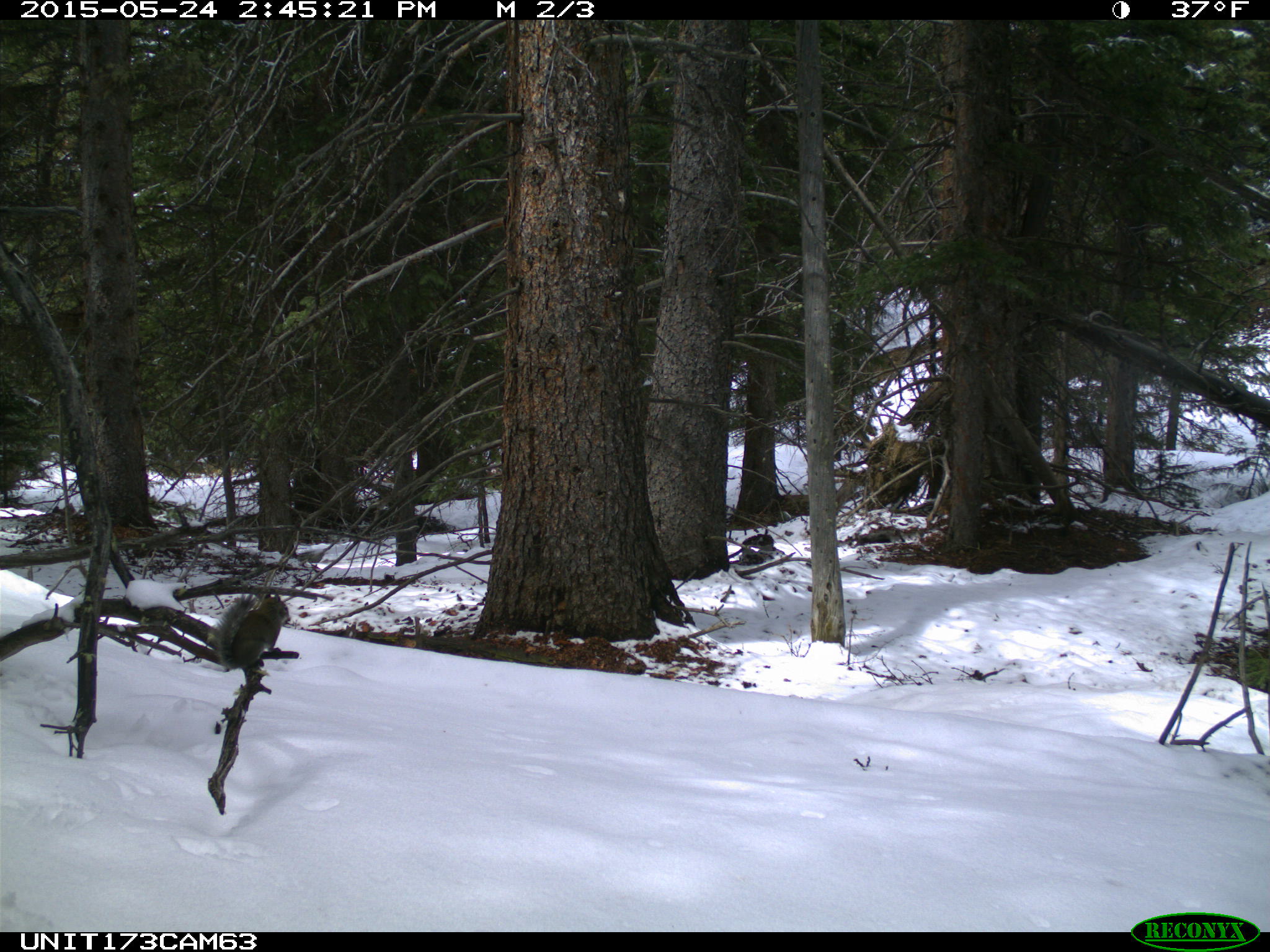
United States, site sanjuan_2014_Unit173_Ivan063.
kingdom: Animalia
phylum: Chordata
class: Mammalia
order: Rodentia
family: Sciuridae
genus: Tamiasciurus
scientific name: Tamiasciurus hudsonicus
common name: american red squirrel